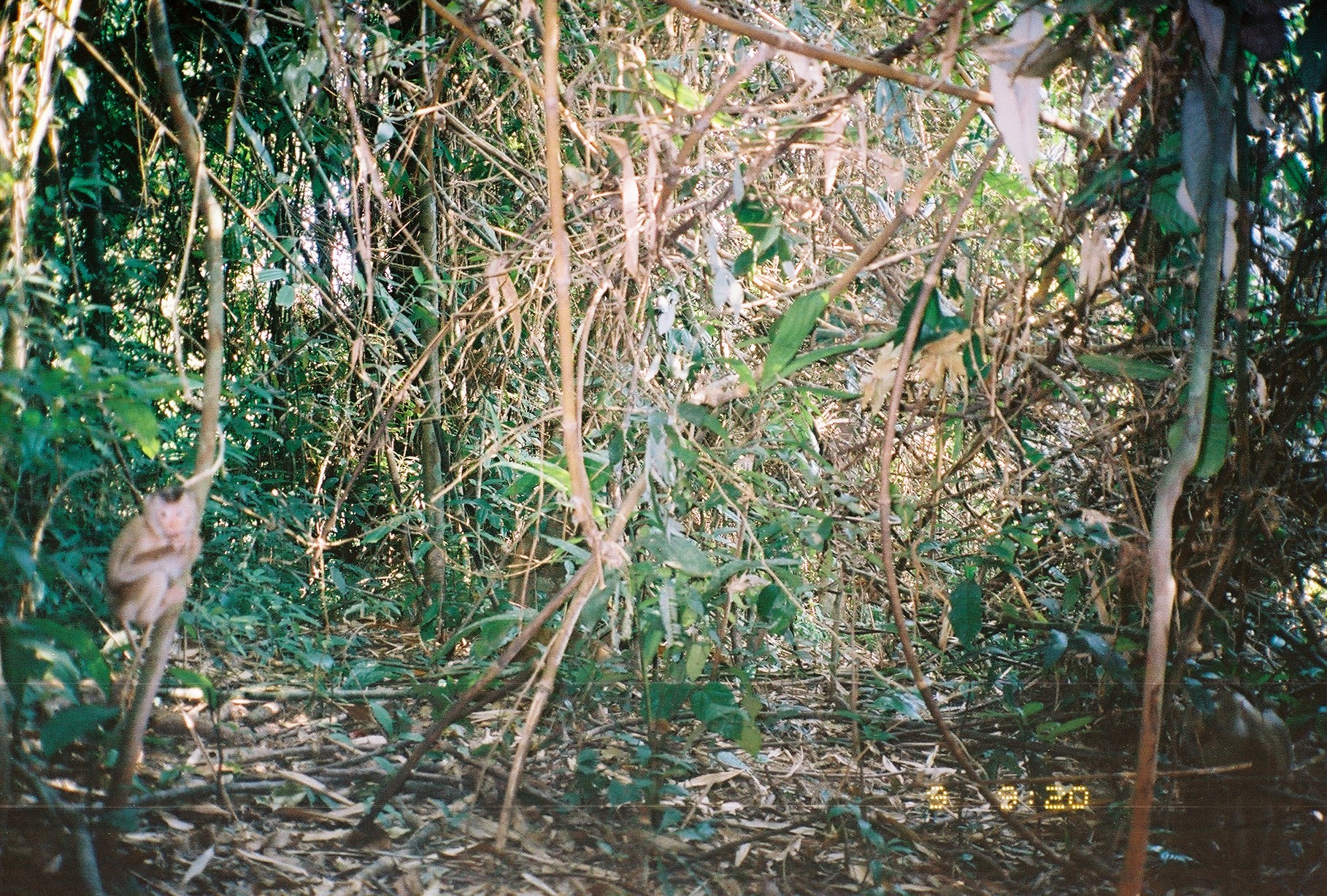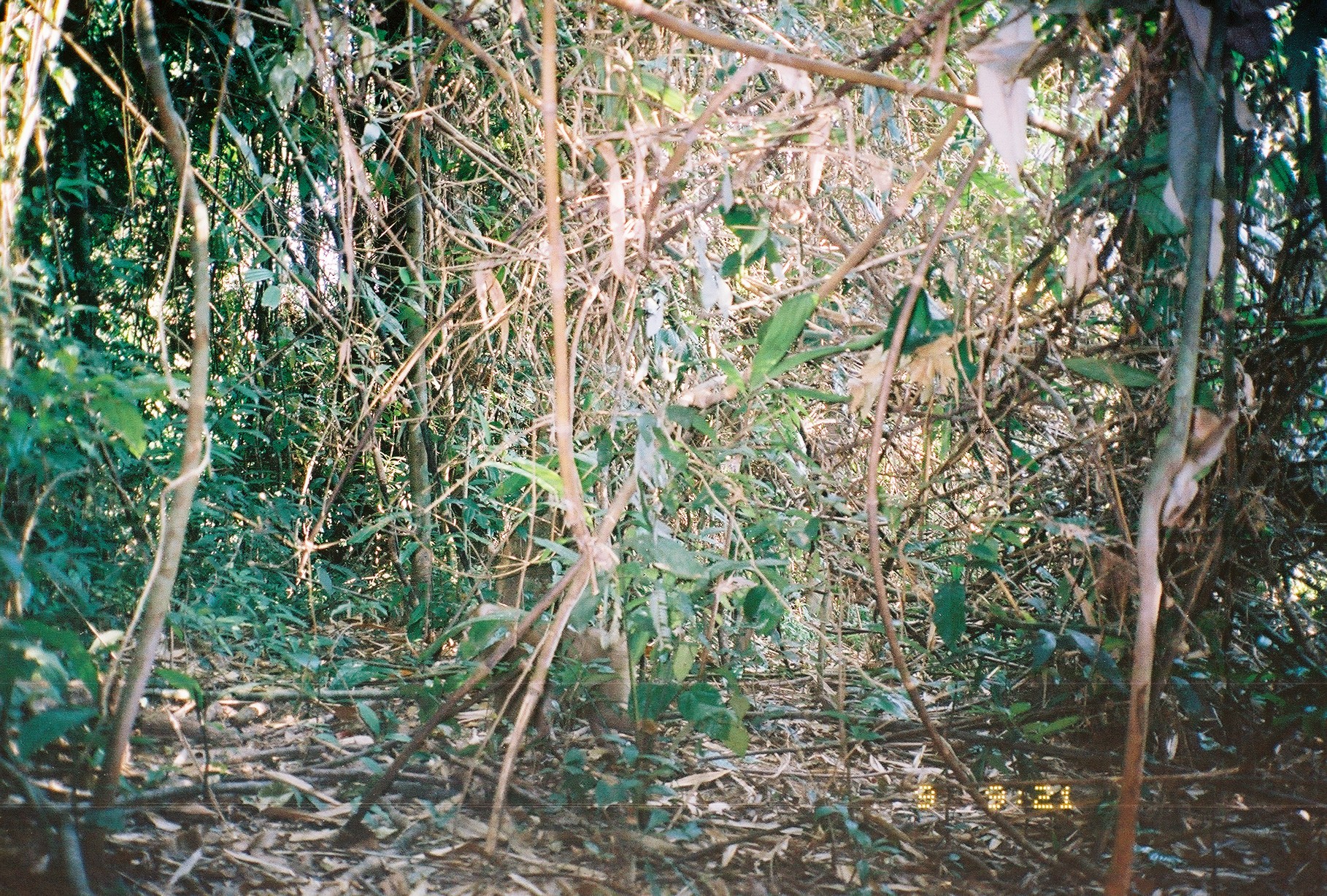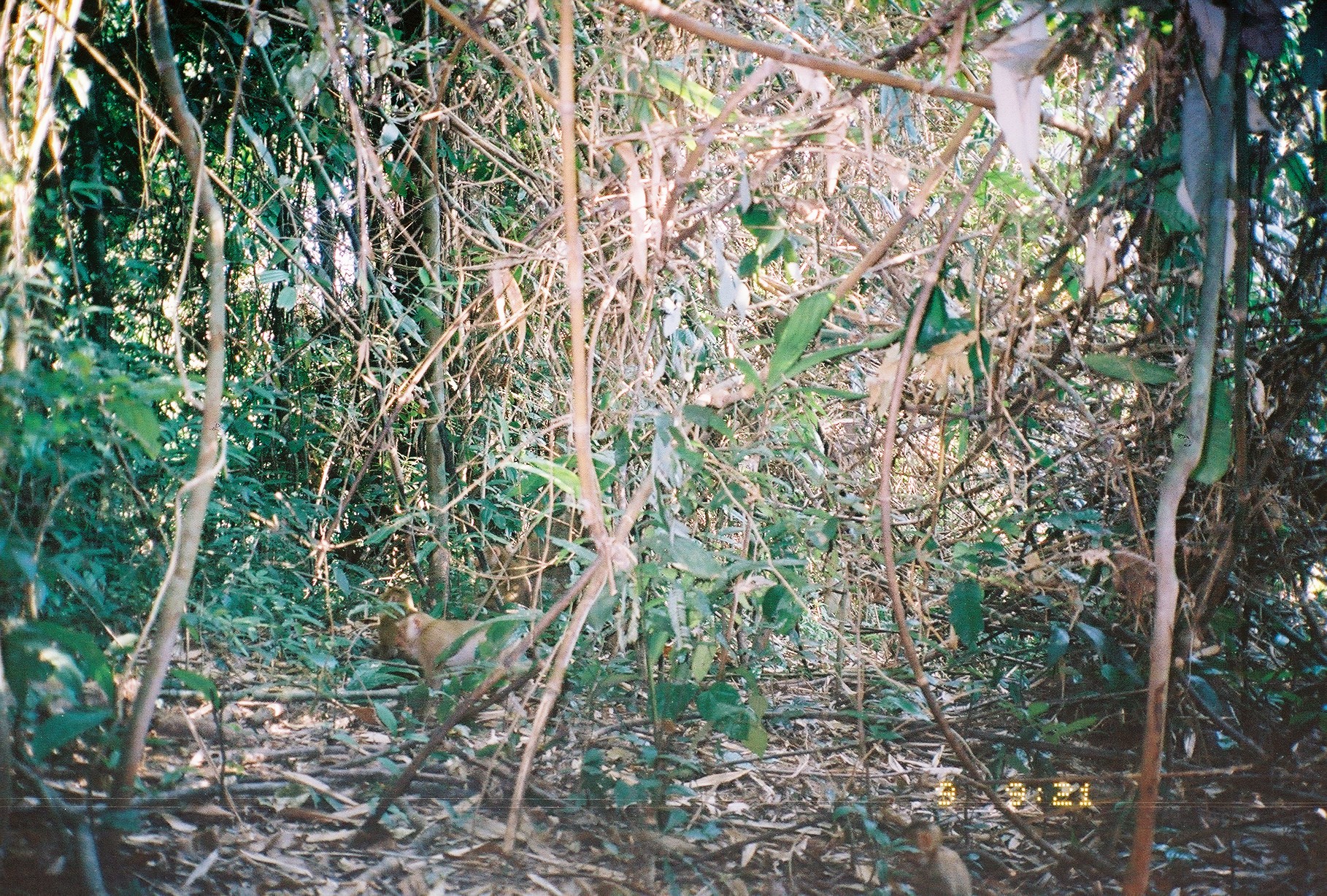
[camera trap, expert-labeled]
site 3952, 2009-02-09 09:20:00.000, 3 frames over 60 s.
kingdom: Animalia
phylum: Chordata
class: Mammalia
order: Primates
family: Cercopithecidae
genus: Macaca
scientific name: Macaca nemestrina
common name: southern pig-tailed macaque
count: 3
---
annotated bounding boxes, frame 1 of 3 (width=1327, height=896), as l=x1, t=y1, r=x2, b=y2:
macaca nemestrina: l=104, t=486, r=204, b=628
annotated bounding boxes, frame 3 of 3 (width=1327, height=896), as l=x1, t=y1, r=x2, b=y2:
macaca nemestrina: l=391, t=611, r=533, b=716; l=473, t=544, r=532, b=612; l=375, t=586, r=418, b=662